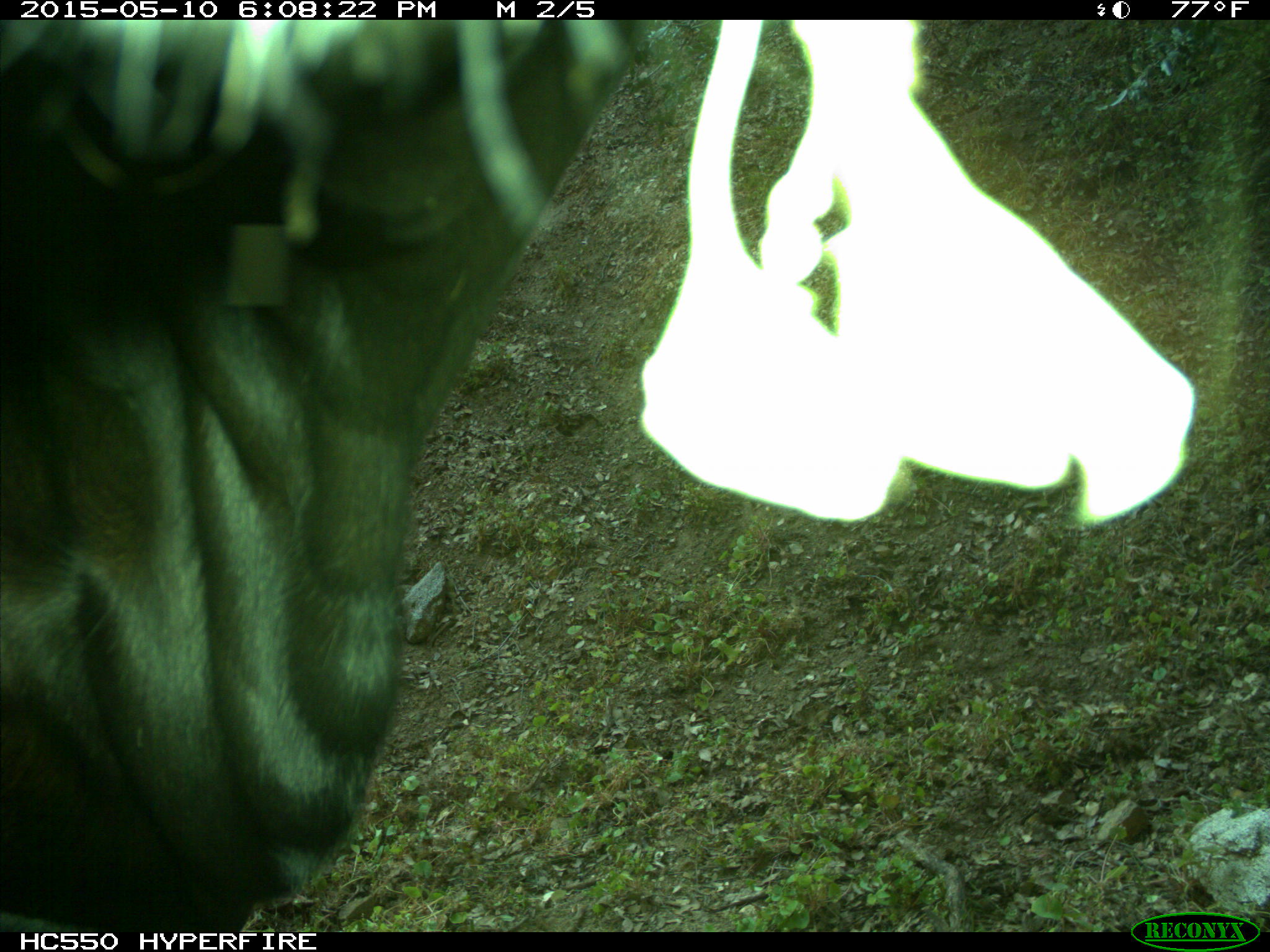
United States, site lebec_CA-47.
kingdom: Animalia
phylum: Chordata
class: Mammalia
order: Artiodactyla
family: Bovidae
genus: Bos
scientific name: Bos taurus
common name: domestic cow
Bos taurus (domestic cow).